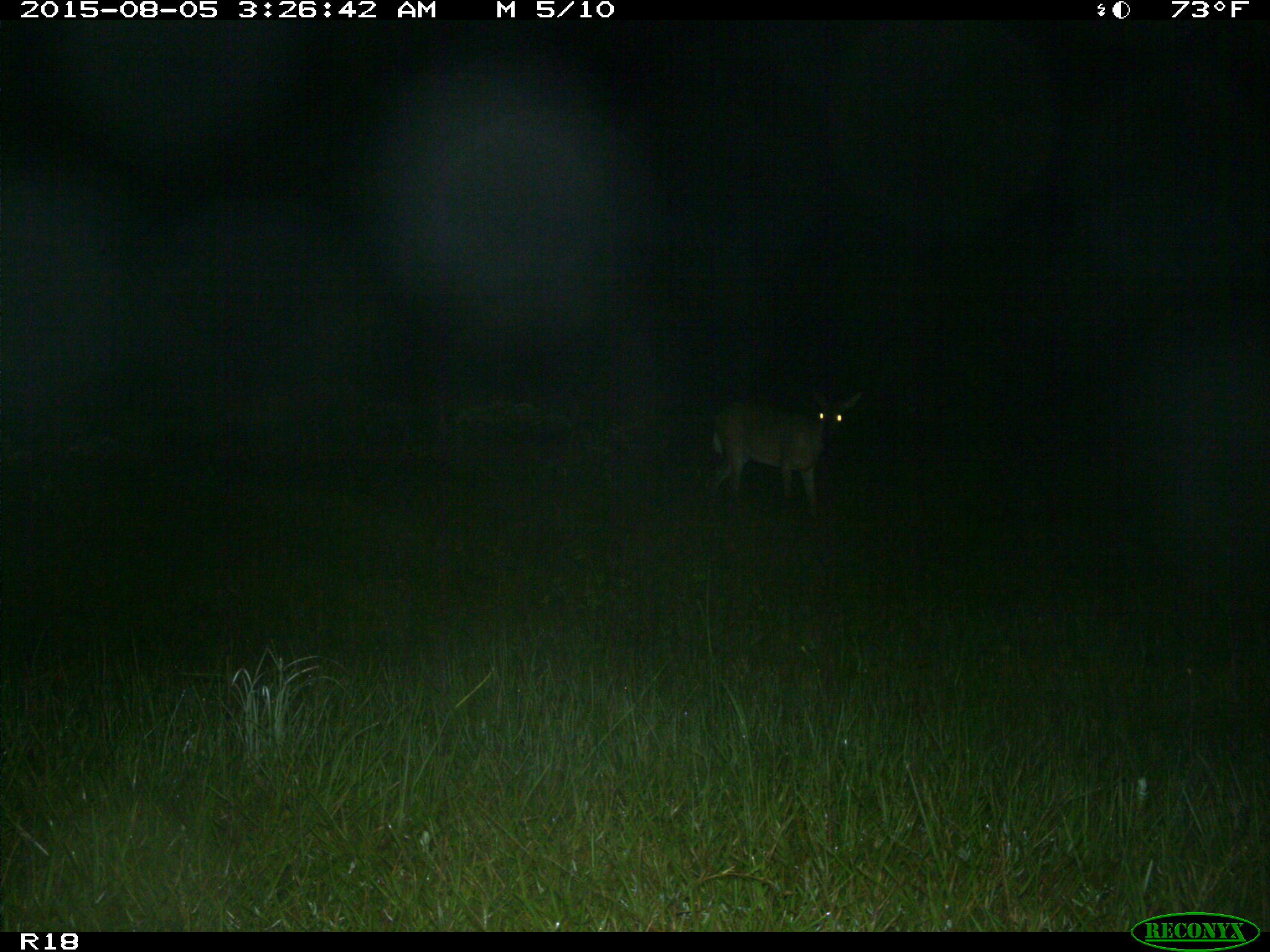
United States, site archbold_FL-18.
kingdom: Animalia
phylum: Chordata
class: Mammalia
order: Artiodactyla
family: Cervidae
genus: Odocoileus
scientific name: Odocoileus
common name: deer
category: unidentified deer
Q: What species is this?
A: Unidentified deer (deer) (Odocoileus).